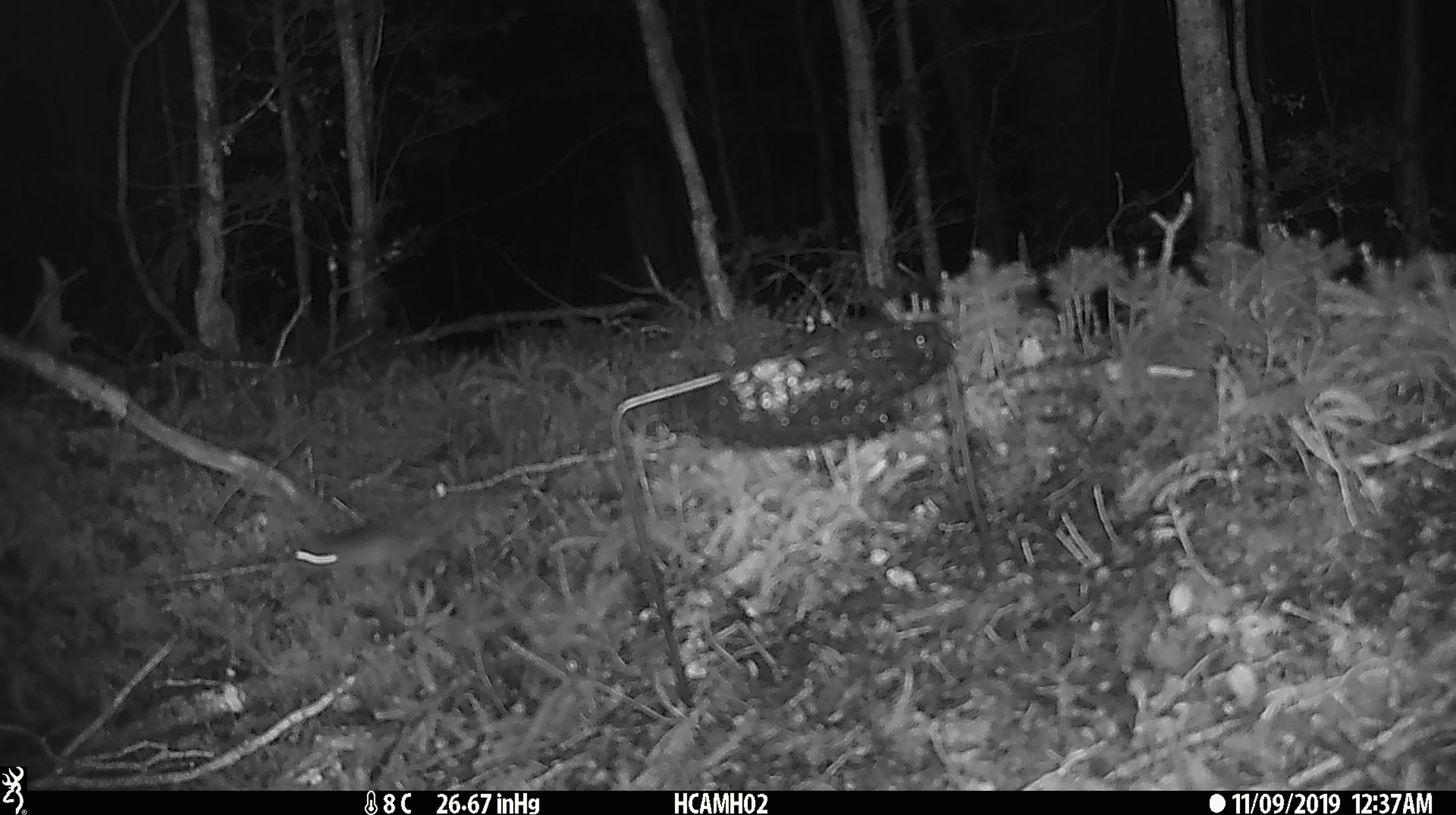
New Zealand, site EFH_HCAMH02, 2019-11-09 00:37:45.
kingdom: Animalia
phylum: Chordata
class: Mammalia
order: Rodentia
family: Muridae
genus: Mus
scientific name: Mus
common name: mouse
Mouse (Mus).